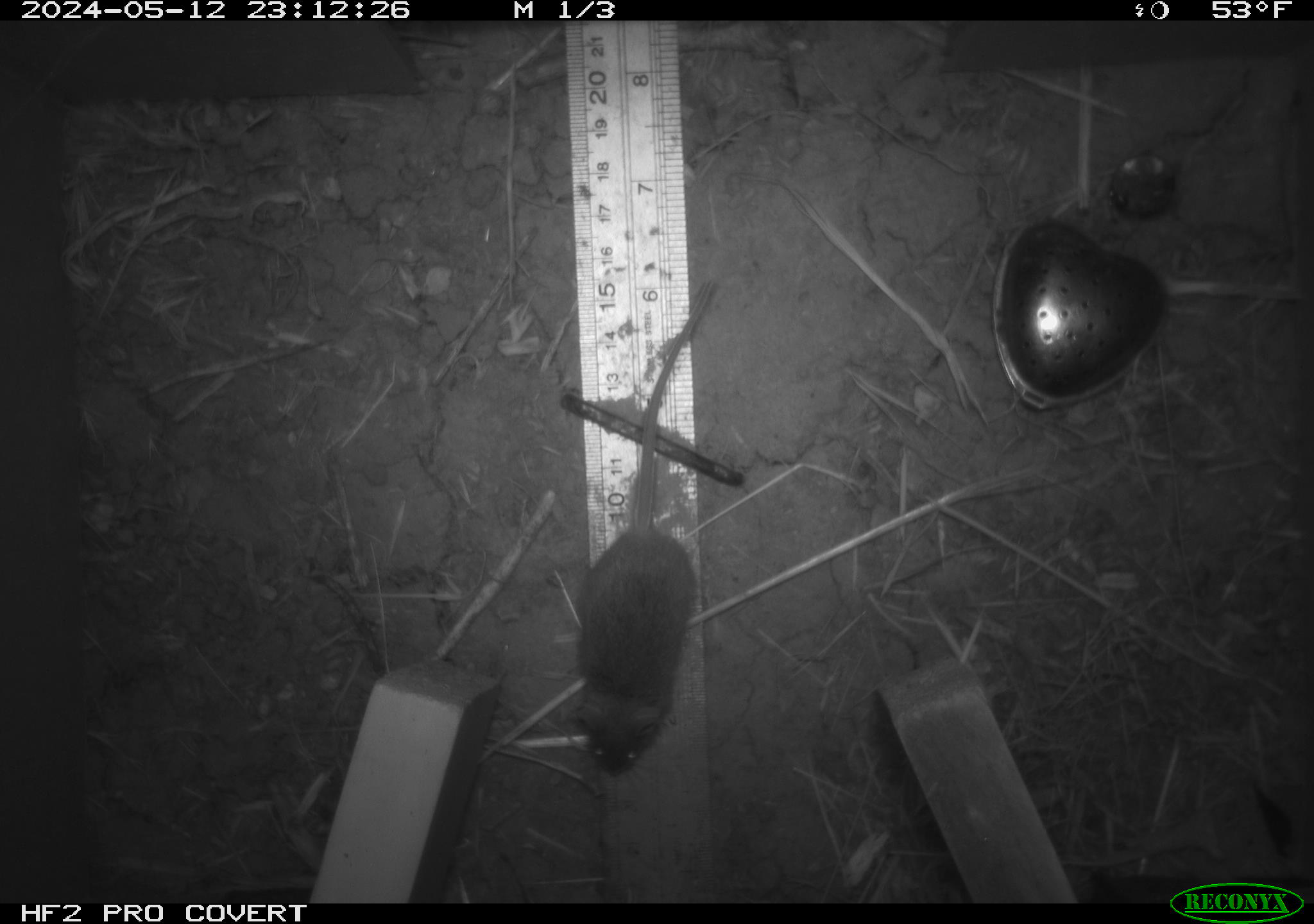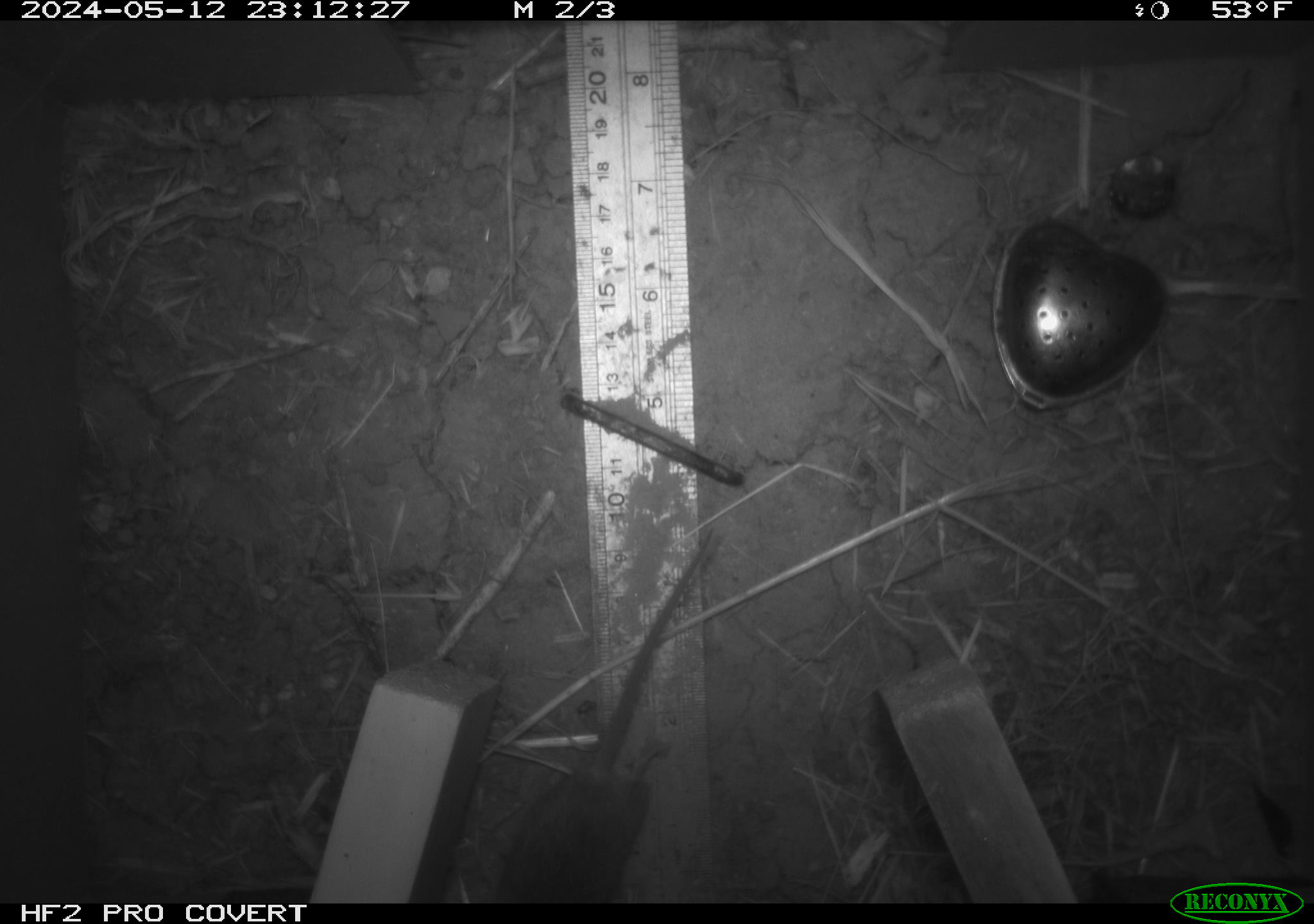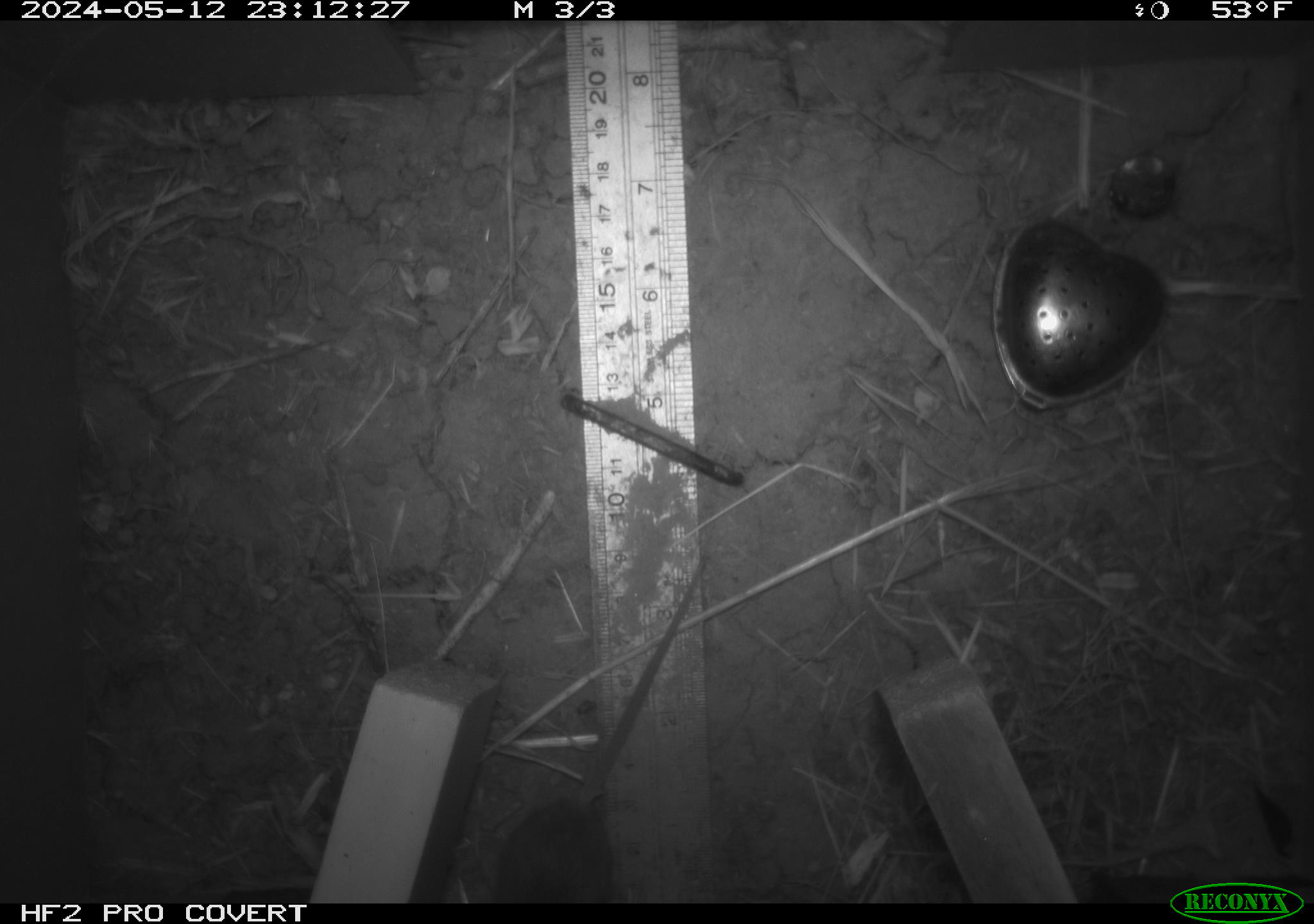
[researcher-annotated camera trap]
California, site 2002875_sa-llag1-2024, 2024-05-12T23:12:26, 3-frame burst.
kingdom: Animalia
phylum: Chordata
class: Mammalia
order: Rodentia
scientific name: Rodentia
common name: mouse species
Mouse species (Rodentia).